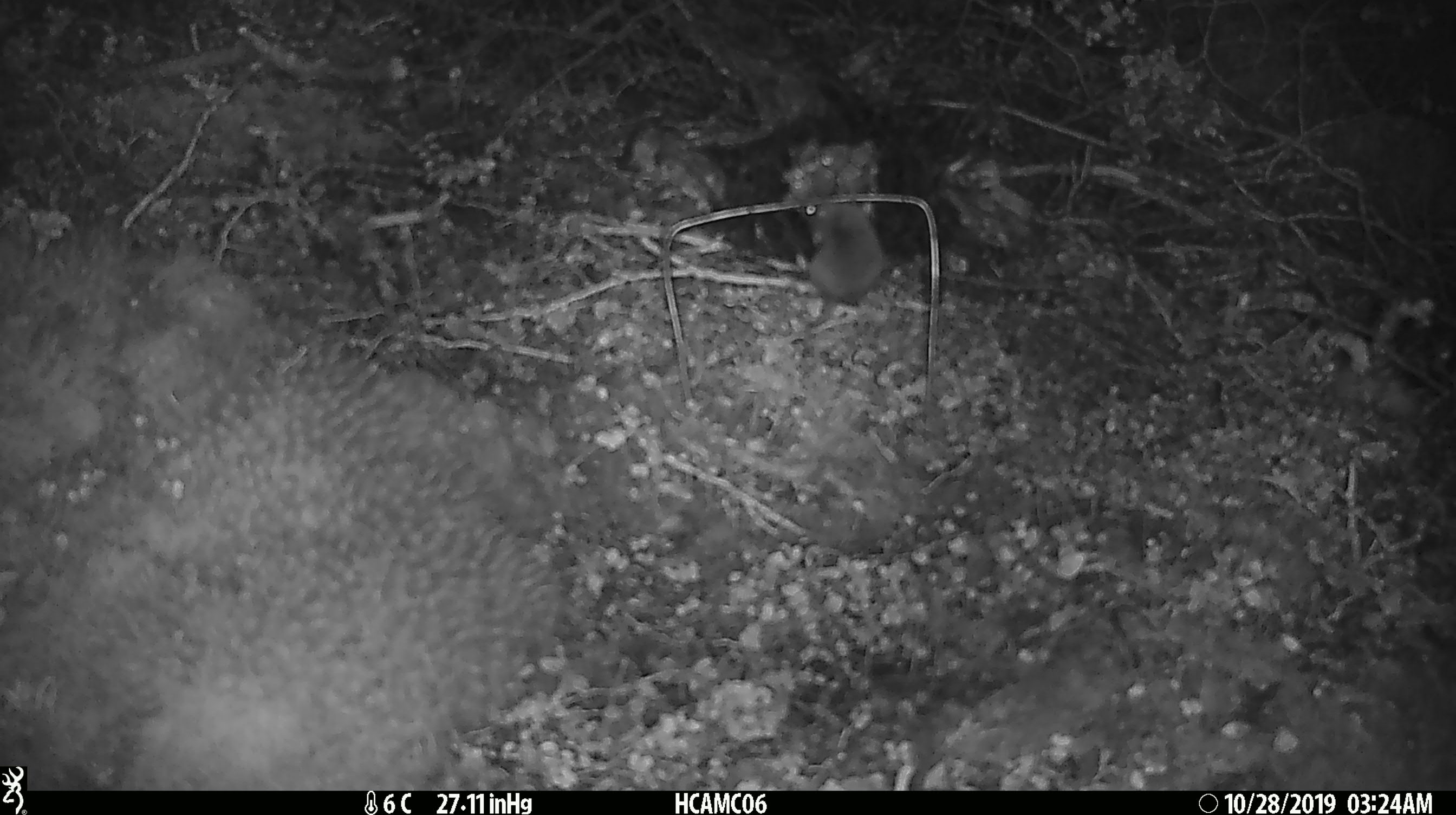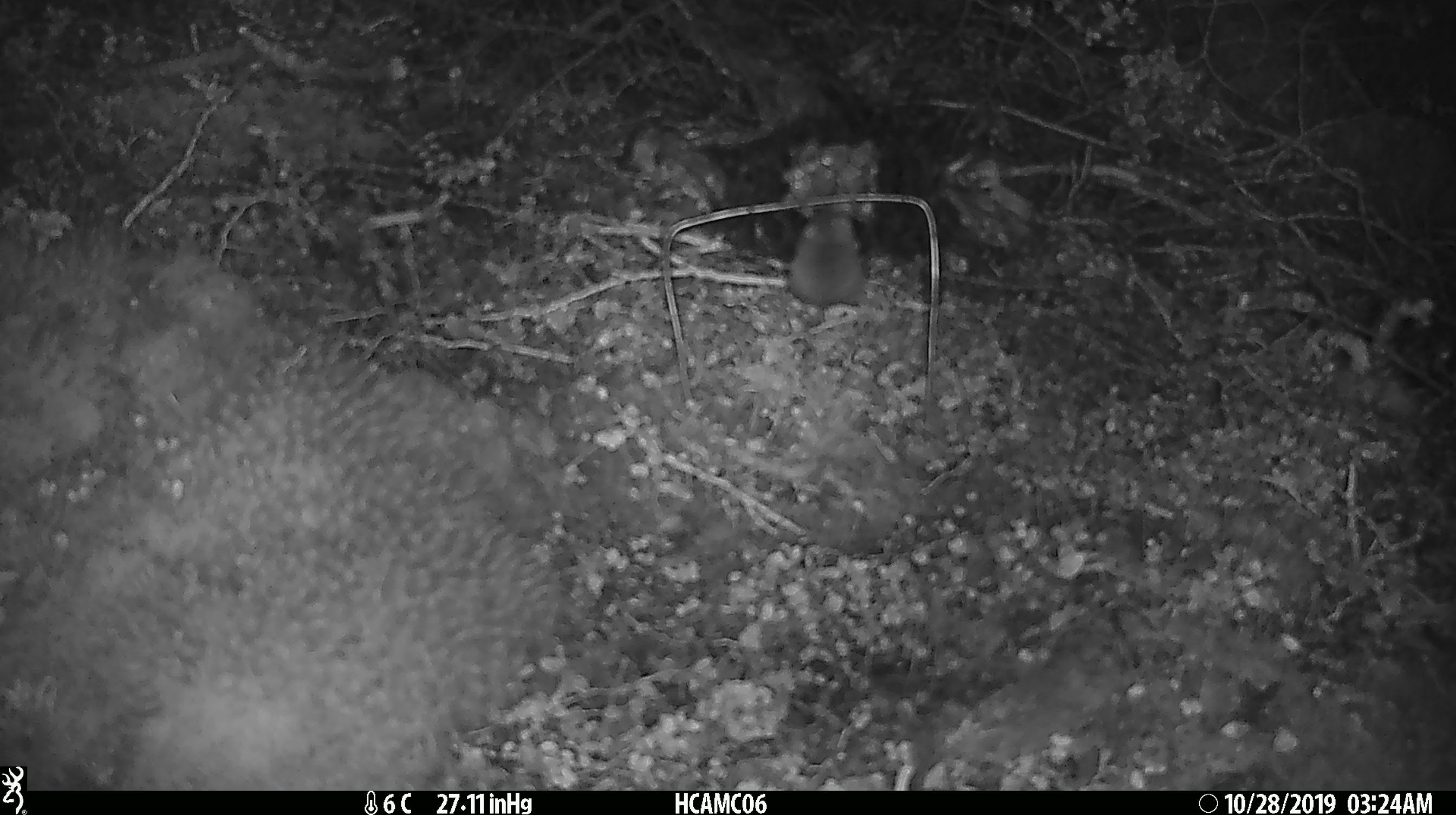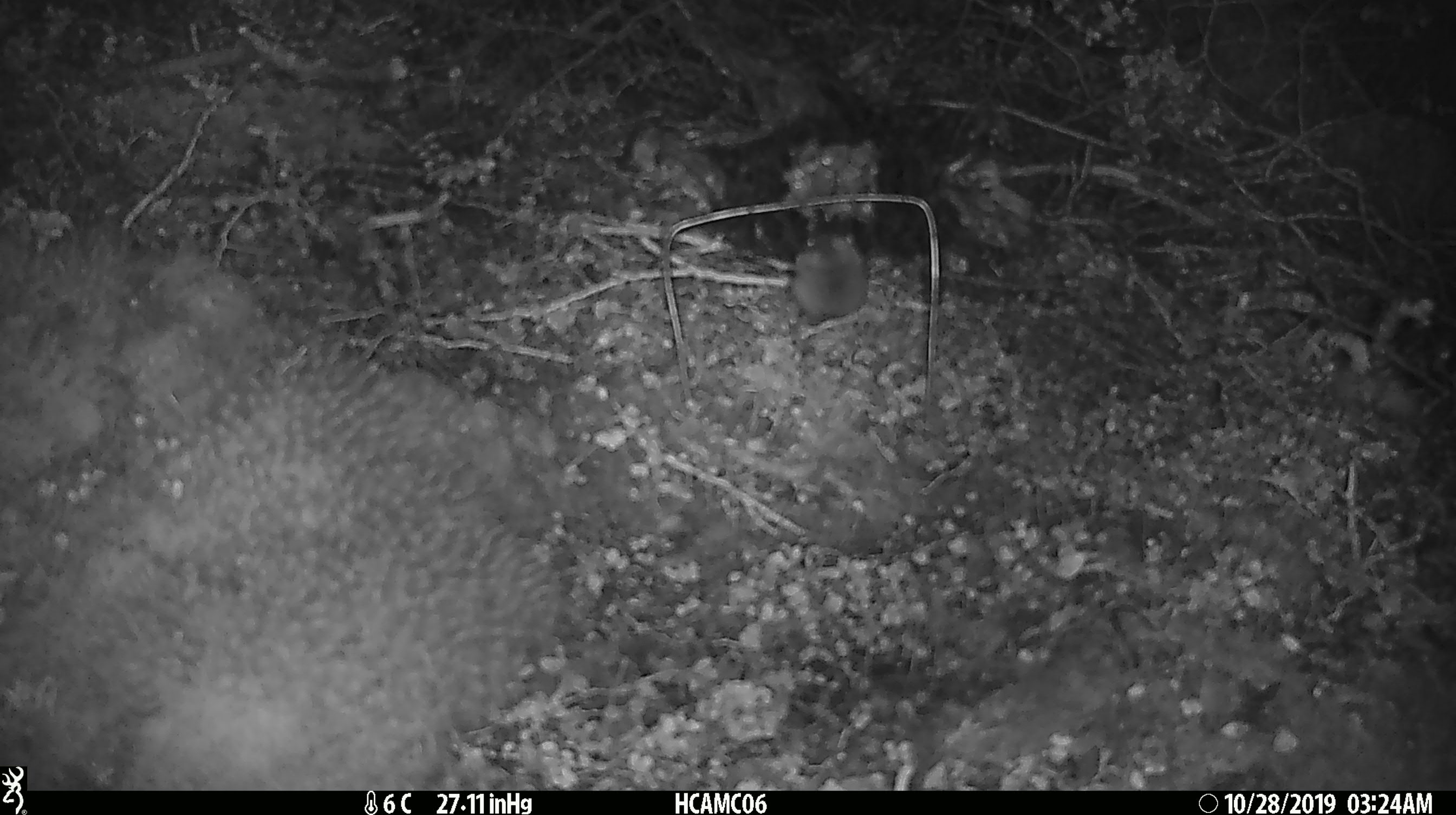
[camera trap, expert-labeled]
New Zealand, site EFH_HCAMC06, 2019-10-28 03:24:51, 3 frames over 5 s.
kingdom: Animalia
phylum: Chordata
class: Mammalia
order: Rodentia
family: Muridae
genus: Mus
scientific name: Mus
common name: mouse